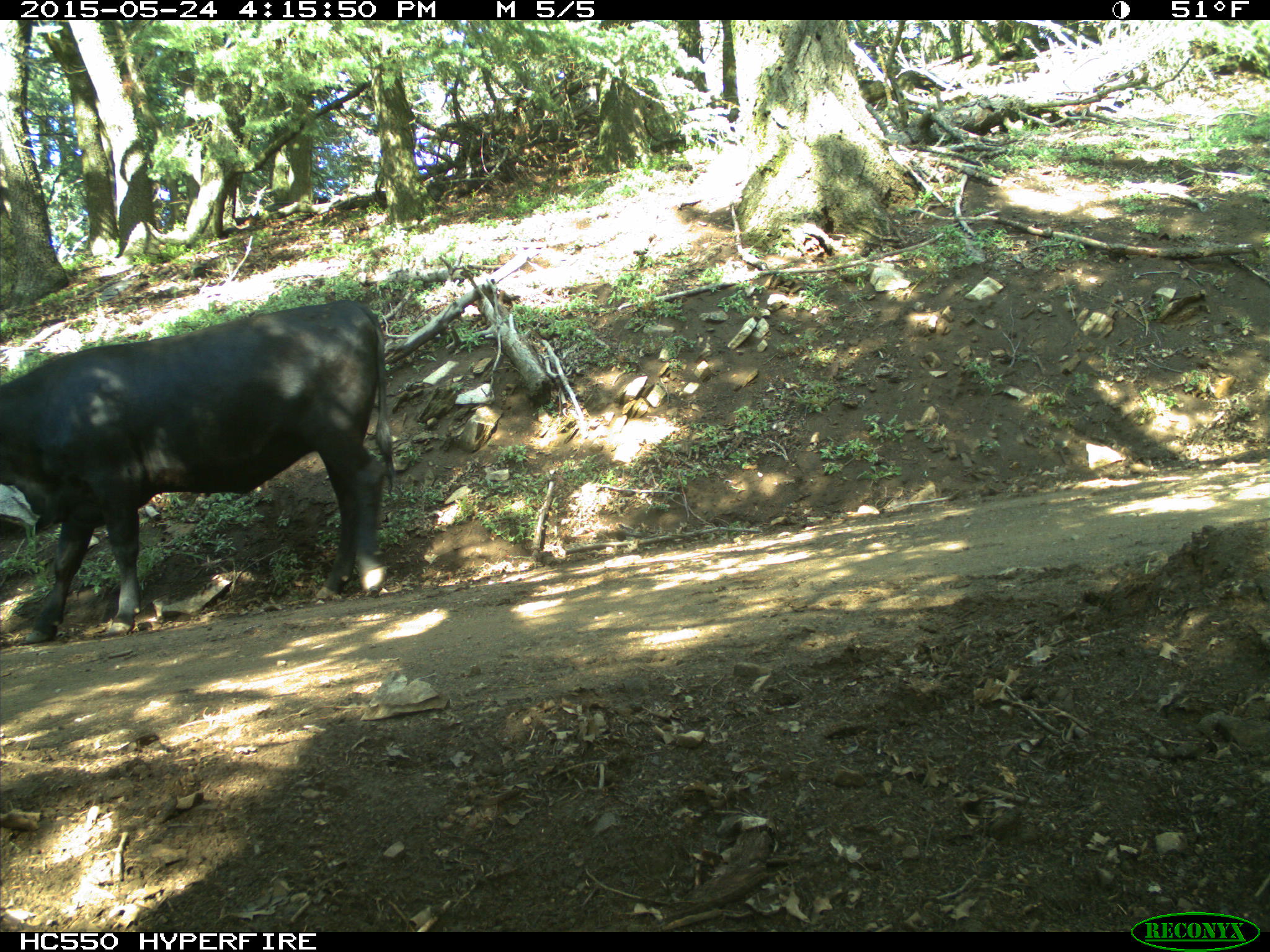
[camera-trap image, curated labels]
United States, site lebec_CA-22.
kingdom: Animalia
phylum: Chordata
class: Mammalia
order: Artiodactyla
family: Bovidae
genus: Bos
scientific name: Bos taurus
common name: domestic cow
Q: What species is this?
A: Bos taurus (domestic cow).